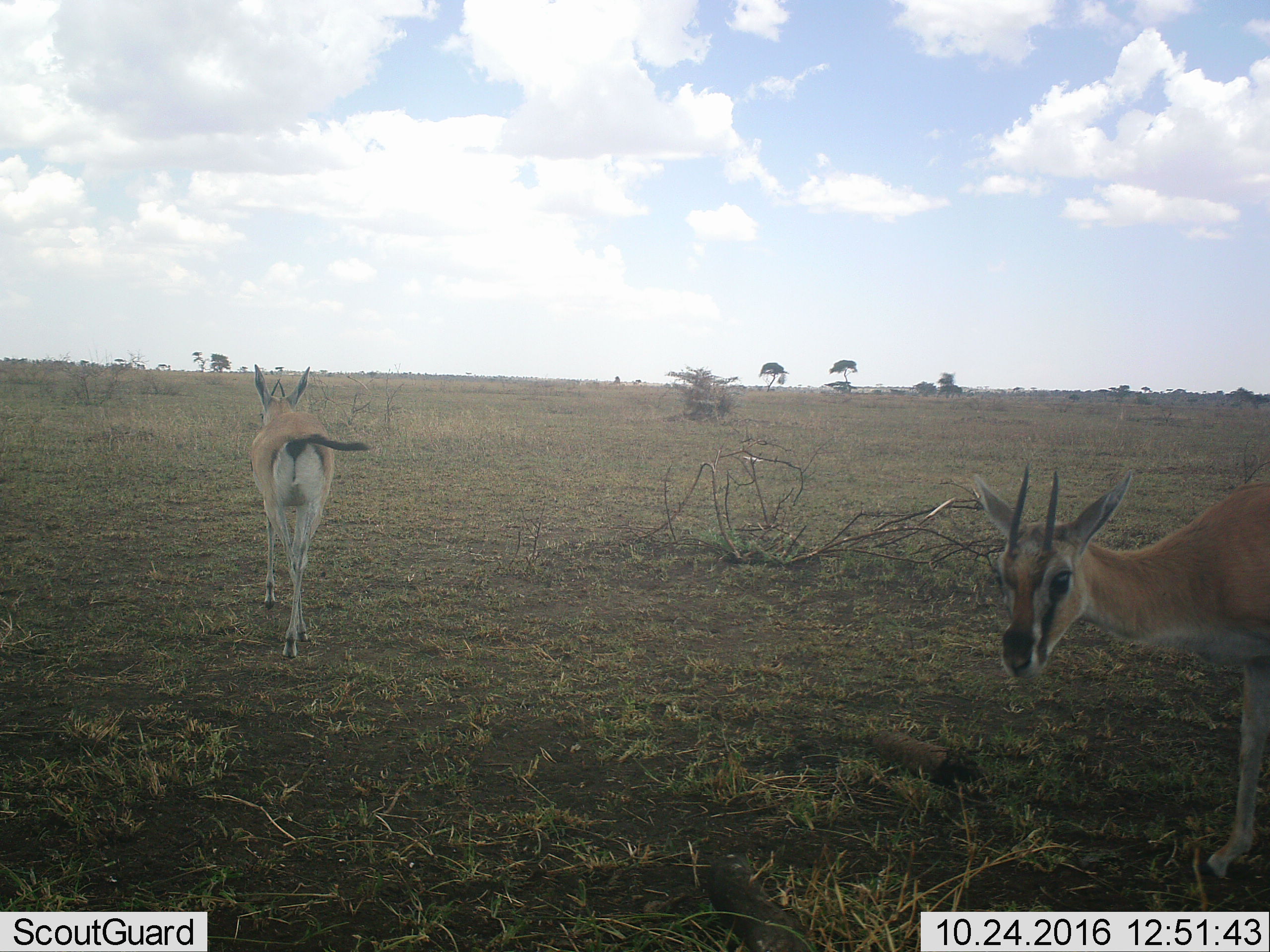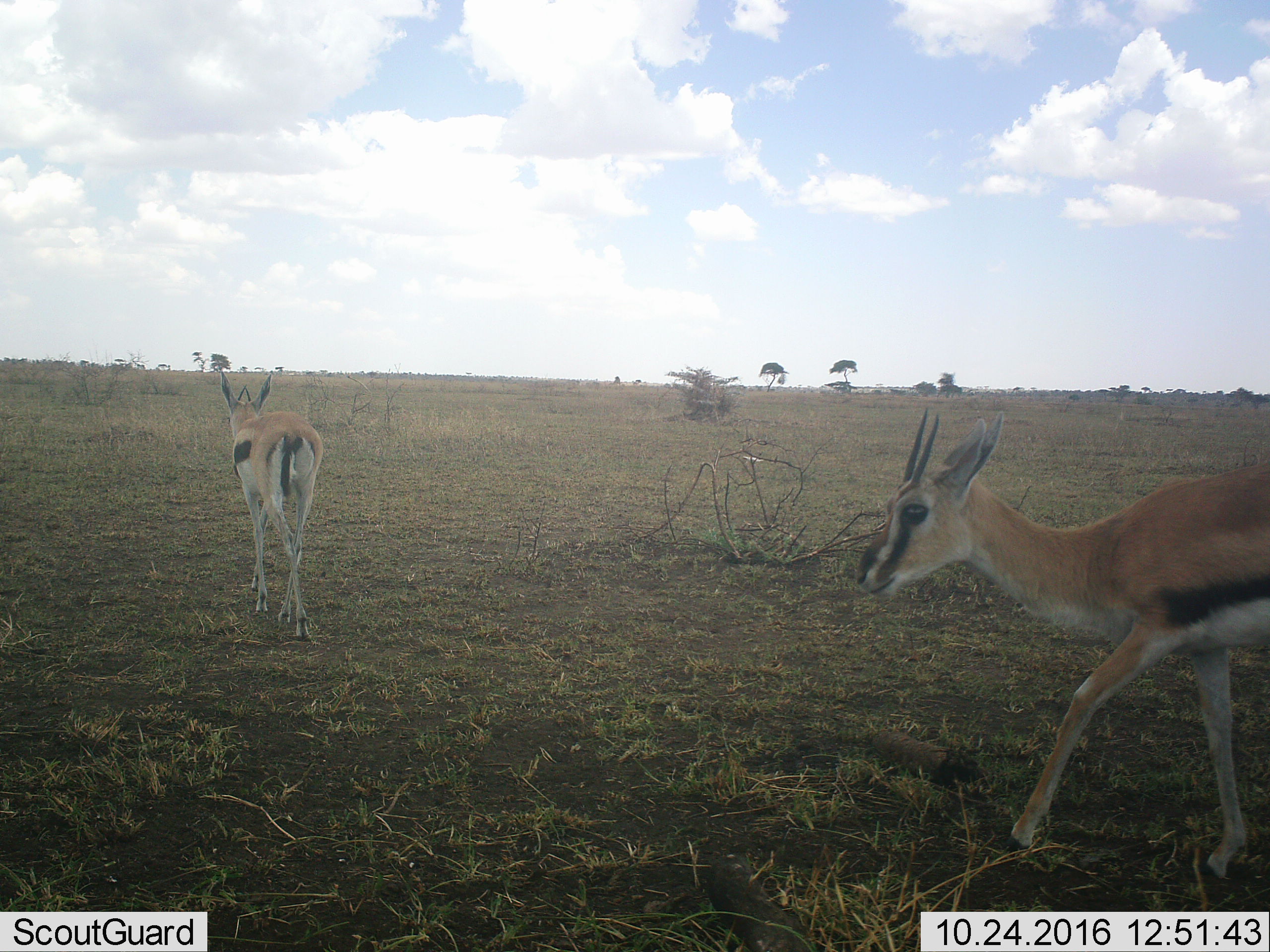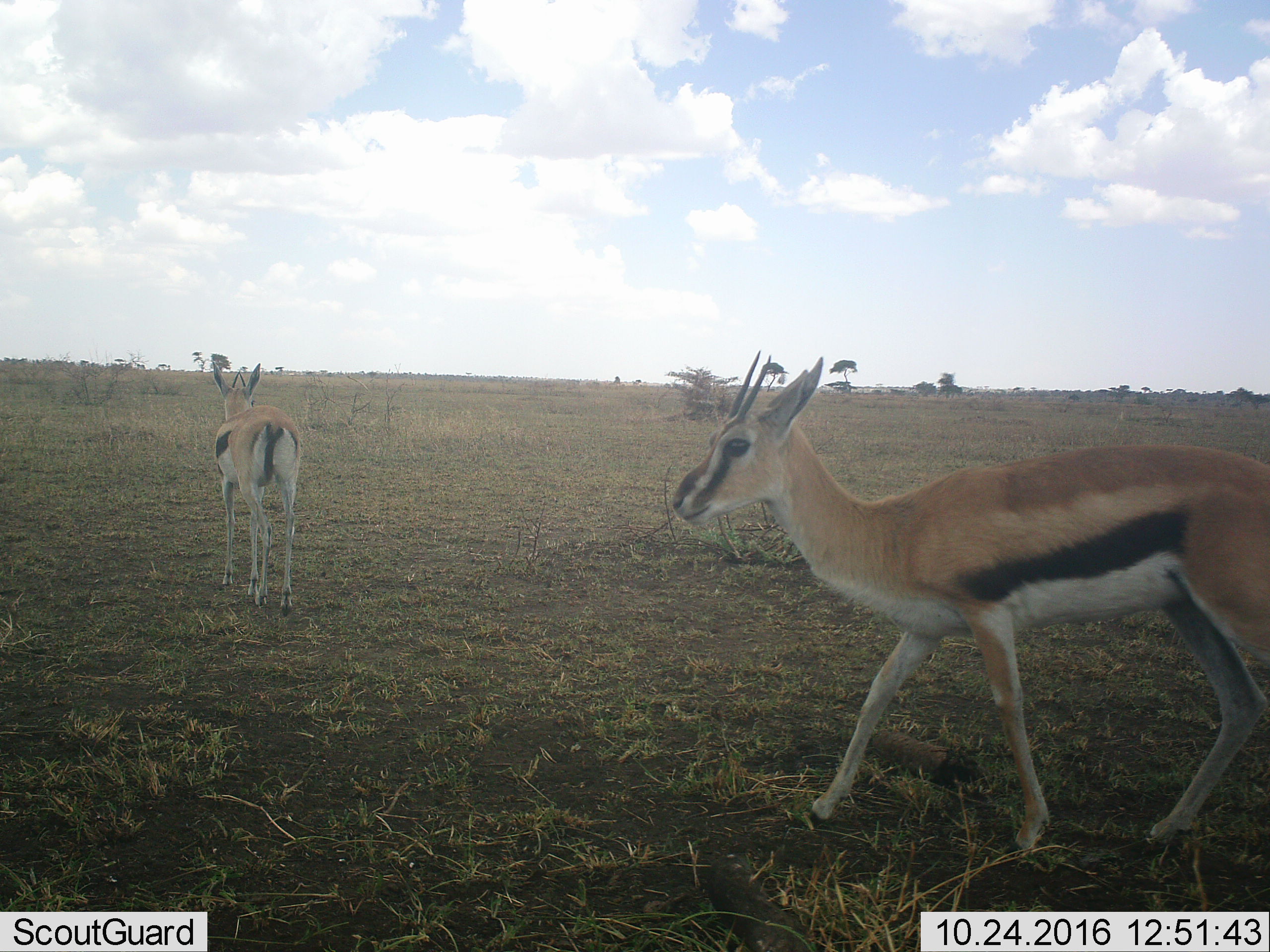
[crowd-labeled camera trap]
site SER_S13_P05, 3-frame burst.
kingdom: Animalia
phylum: Chordata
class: Mammalia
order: Artiodactyla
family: Bovidae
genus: Eudorcas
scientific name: Eudorcas thomsonii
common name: thomson's gazelle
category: gazellethomsons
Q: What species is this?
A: Gazellethomsons (thomson's gazelle) (Eudorcas thomsonii).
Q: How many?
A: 2.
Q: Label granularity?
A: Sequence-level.